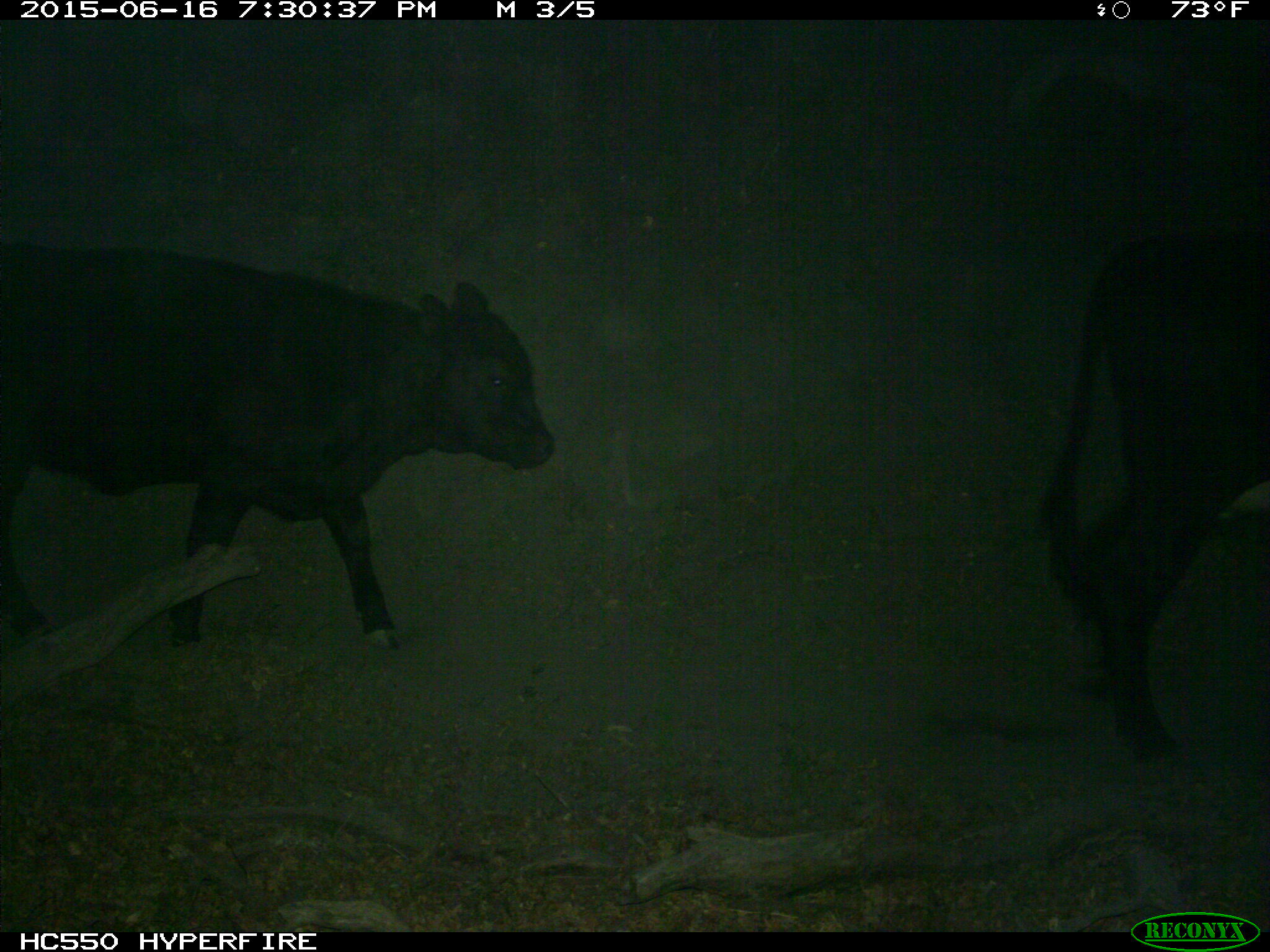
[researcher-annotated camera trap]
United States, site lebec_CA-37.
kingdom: Animalia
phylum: Chordata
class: Mammalia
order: Artiodactyla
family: Bovidae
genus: Bos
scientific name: Bos taurus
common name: domestic cow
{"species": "Bos taurus (domestic cow)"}